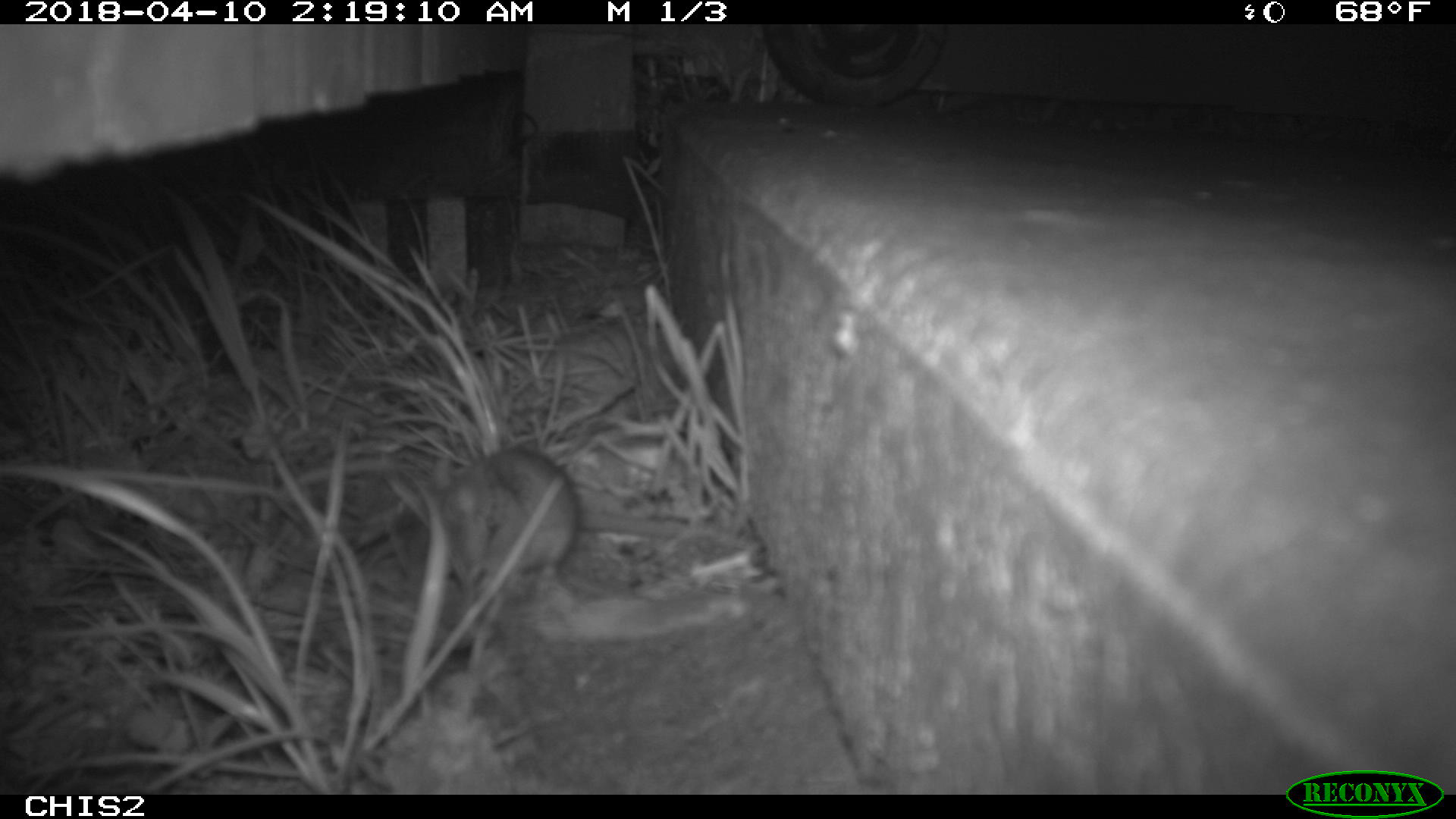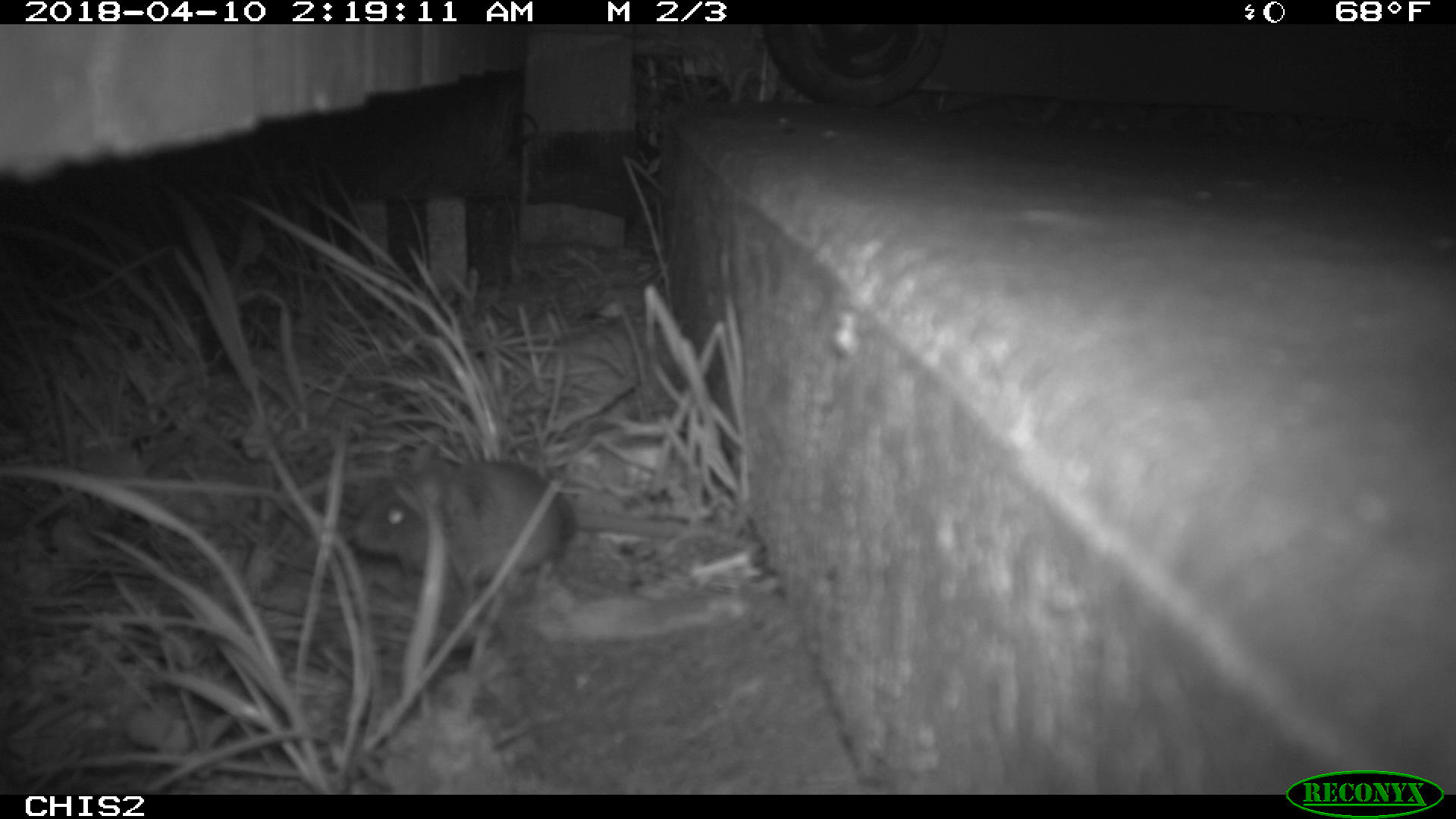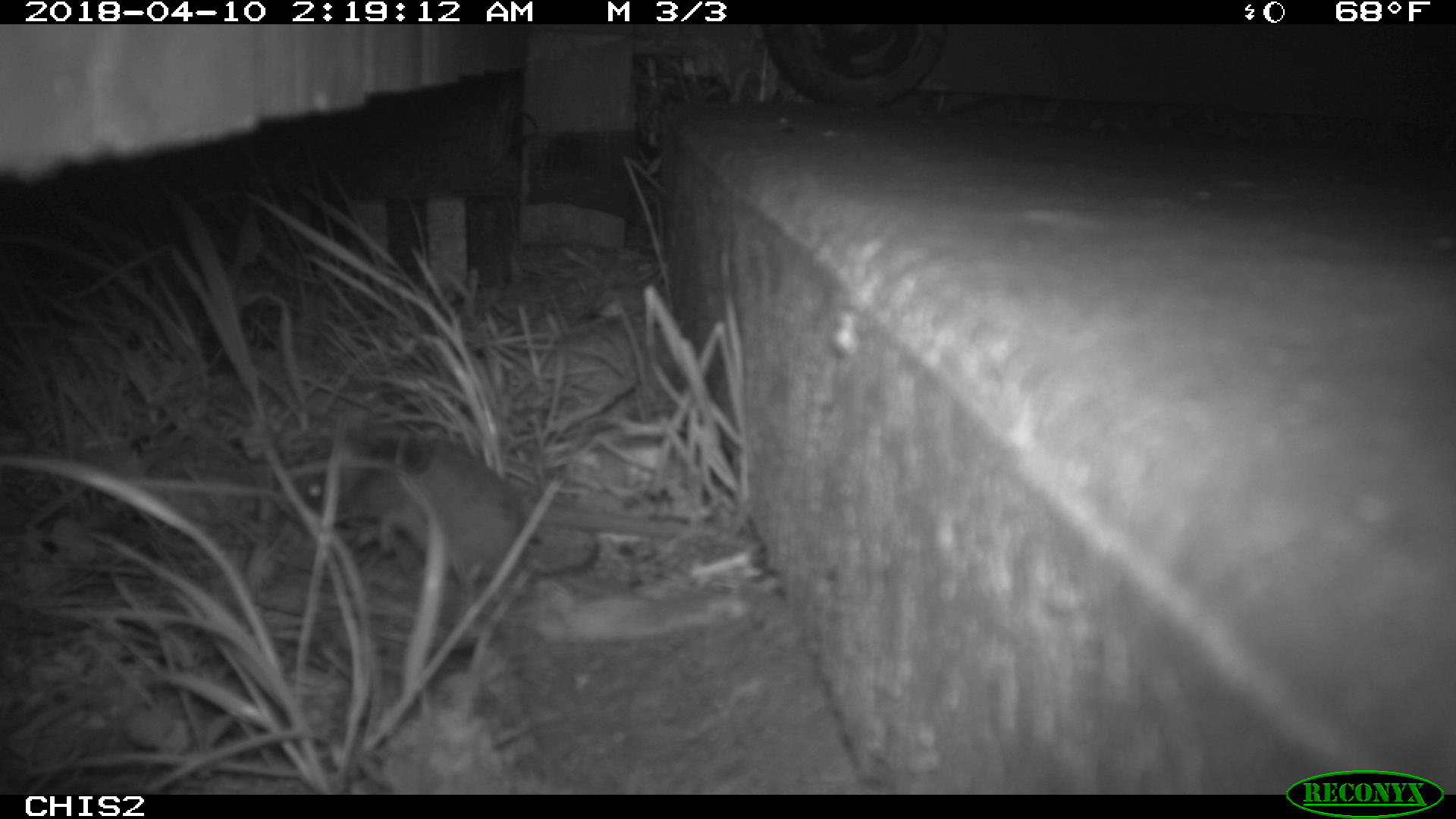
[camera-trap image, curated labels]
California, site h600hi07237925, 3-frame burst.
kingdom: Animalia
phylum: Chordata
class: Mammalia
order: Rodentia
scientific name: Rodentia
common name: rodent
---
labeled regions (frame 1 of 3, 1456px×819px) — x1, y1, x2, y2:
rodent: 428, 445, 579, 592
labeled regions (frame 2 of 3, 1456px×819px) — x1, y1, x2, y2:
rodent: 353, 439, 572, 586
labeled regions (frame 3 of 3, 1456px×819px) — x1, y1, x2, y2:
rodent: 277, 433, 758, 592